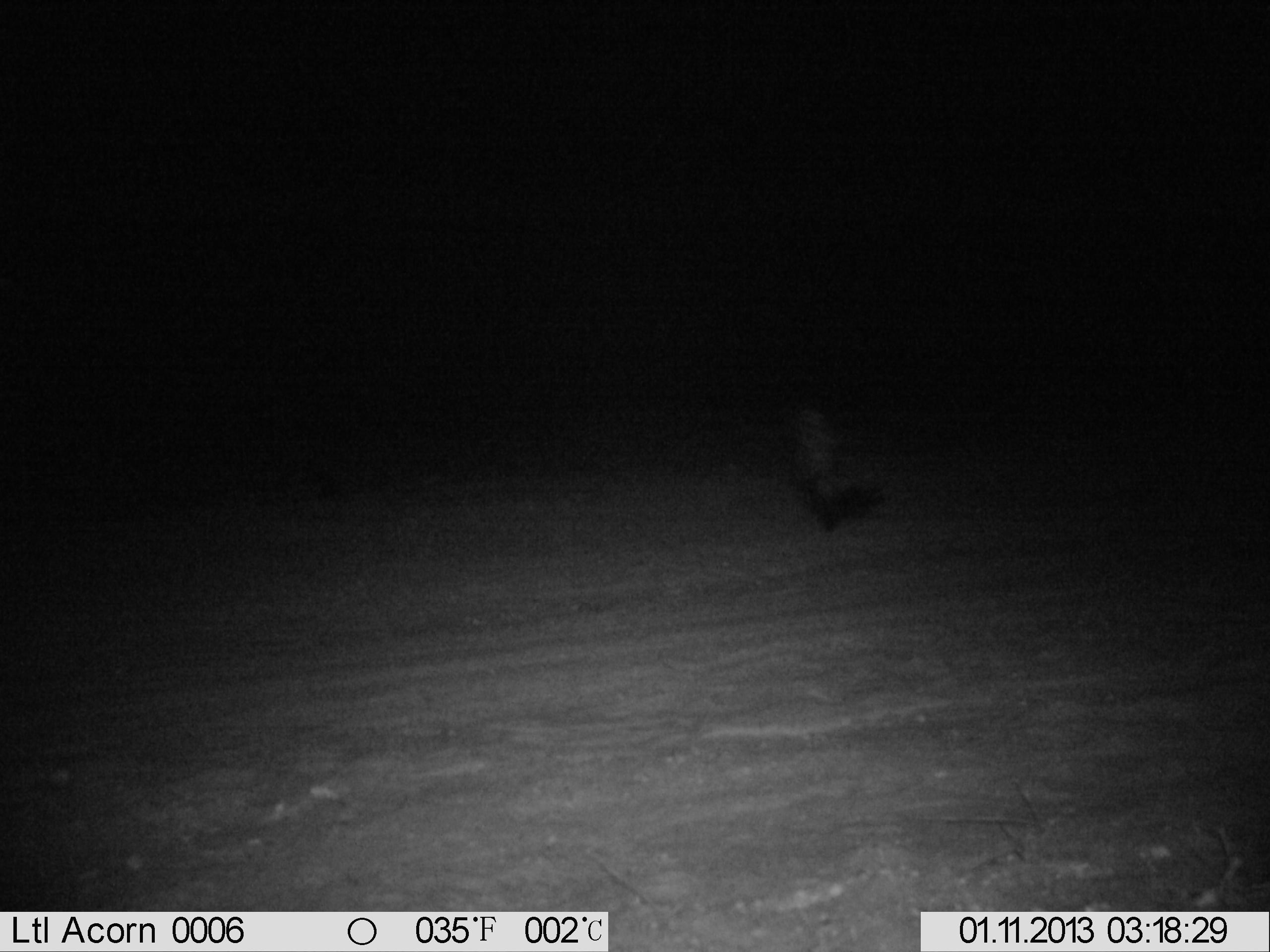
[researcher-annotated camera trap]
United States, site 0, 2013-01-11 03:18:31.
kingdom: Animalia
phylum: Chordata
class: Mammalia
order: Carnivora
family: Mephitidae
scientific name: Mephitidae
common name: skunk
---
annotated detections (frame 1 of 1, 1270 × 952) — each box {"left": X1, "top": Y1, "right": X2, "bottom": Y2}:
skunk: {"left": 783, "top": 390, "right": 897, "bottom": 544}